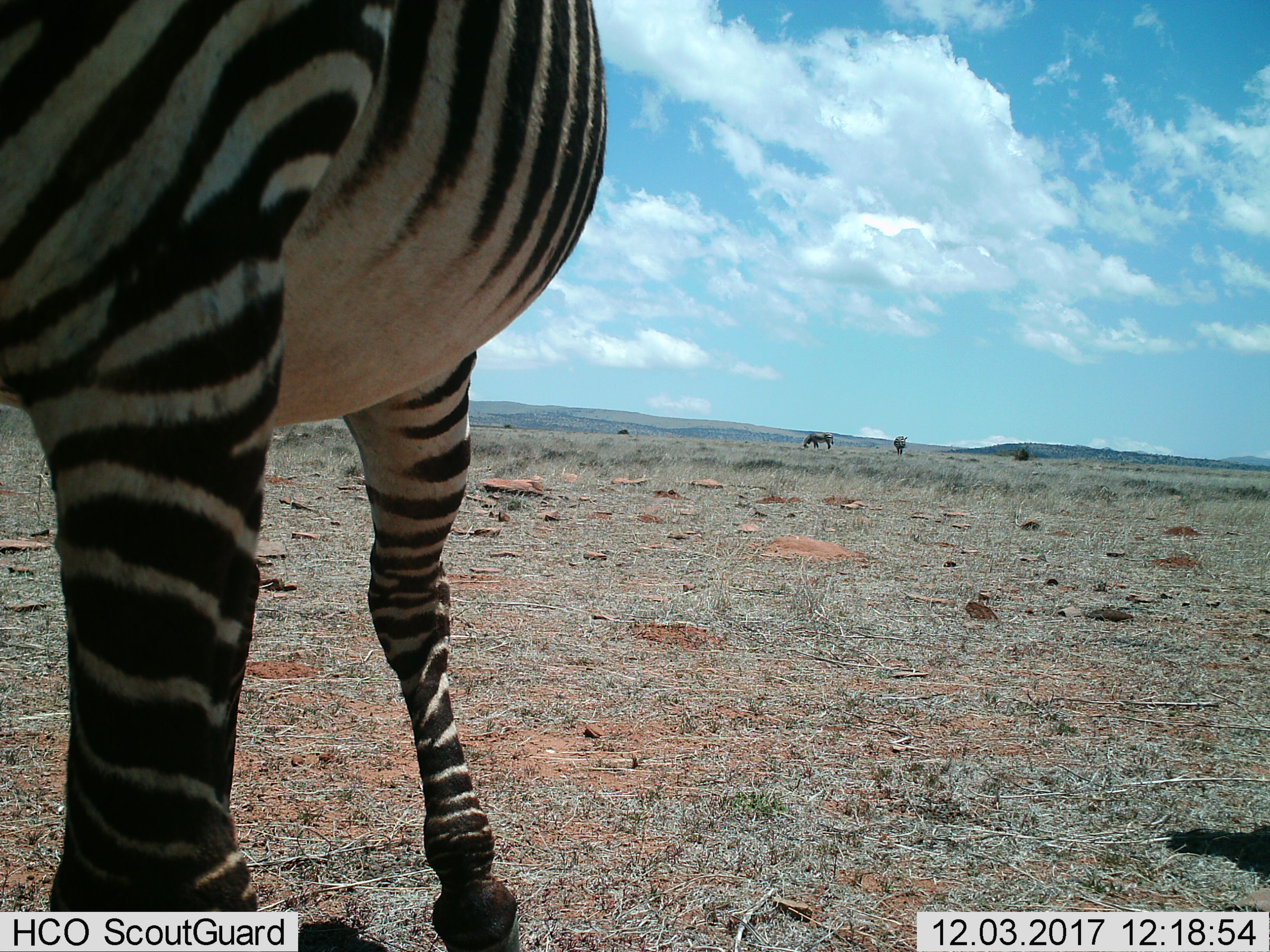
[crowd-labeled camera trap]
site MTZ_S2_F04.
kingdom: Animalia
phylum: Chordata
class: Mammalia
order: Perissodactyla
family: Equidae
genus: Equus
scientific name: Equus zebra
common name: mountain zebra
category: zebramountain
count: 3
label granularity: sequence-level